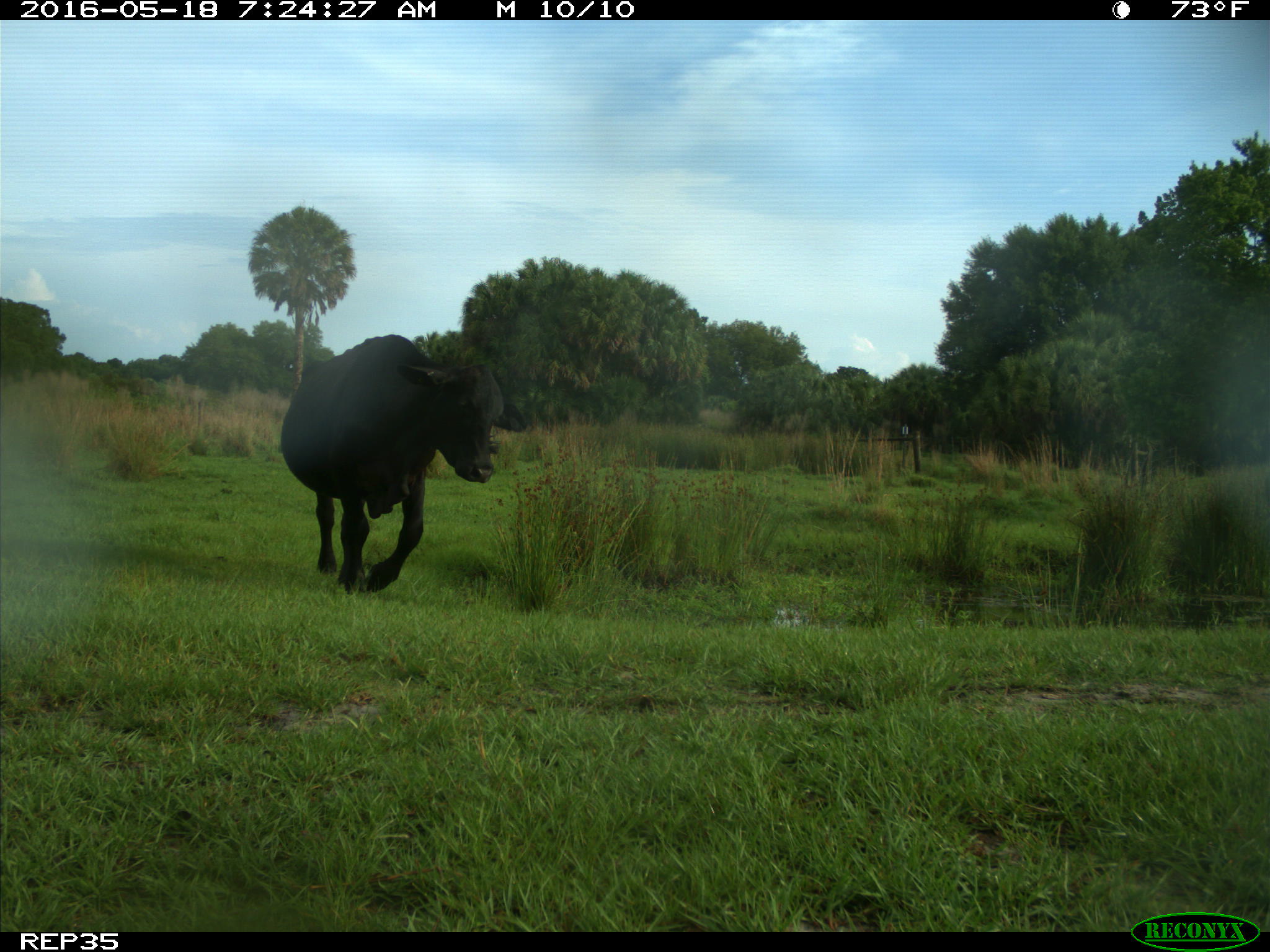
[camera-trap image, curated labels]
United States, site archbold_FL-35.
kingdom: Animalia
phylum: Chordata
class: Mammalia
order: Artiodactyla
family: Bovidae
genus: Bos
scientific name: Bos taurus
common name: domestic cow